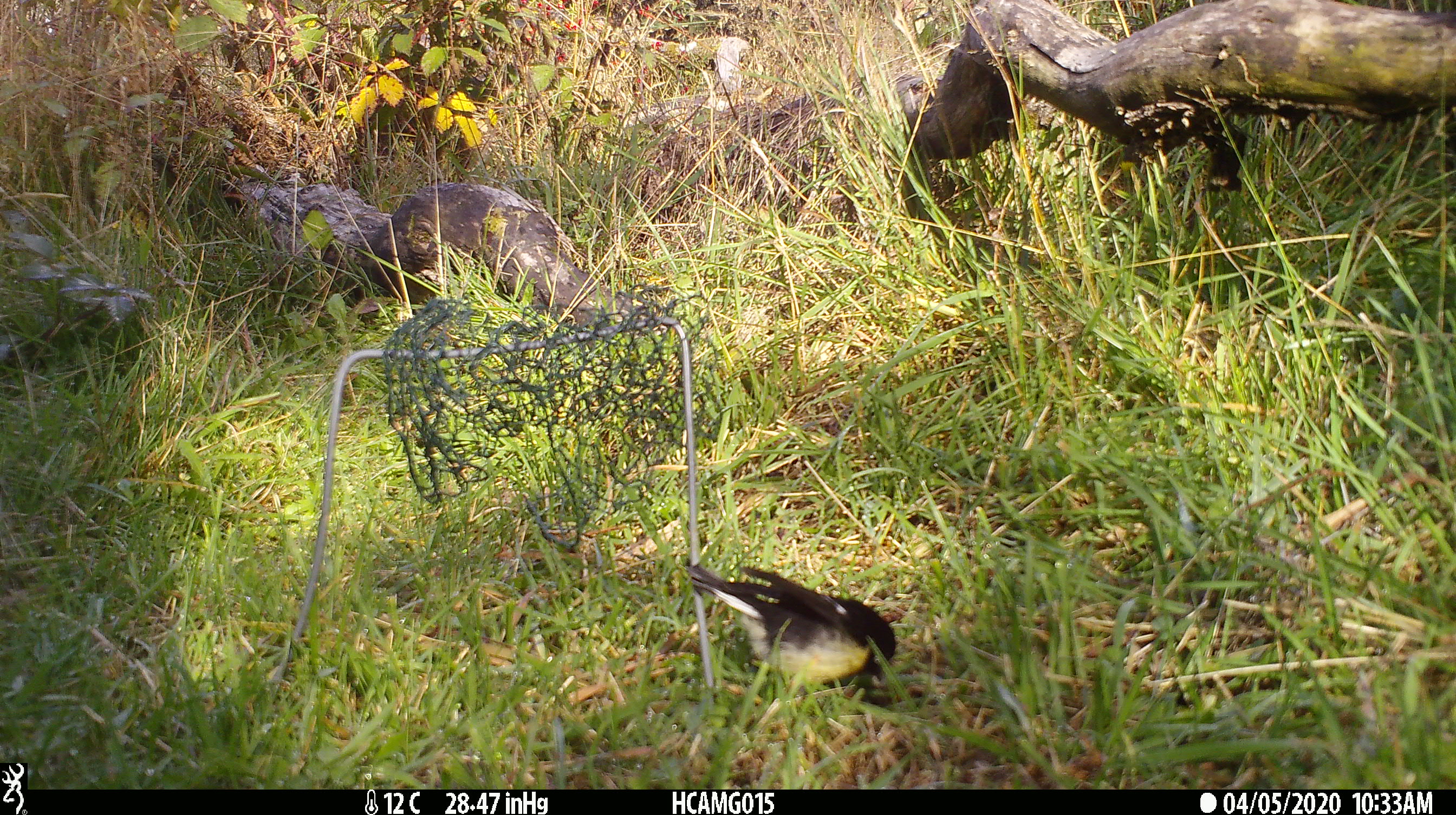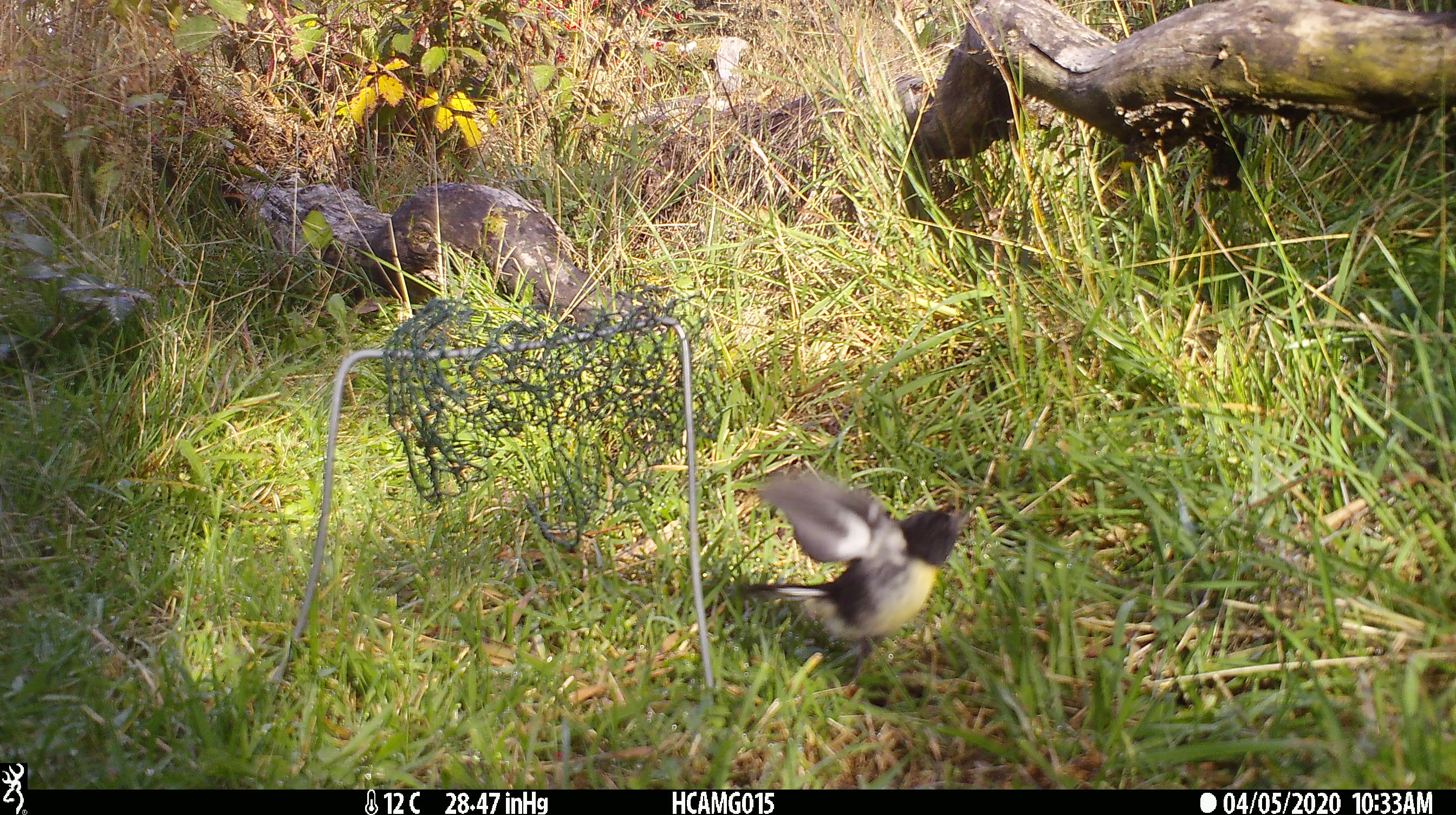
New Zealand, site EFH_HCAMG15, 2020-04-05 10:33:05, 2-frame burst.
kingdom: Animalia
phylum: Chordata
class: Aves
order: Passeriformes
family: Petroicidae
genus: Petroica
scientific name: Petroica macrocephala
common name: tomtit